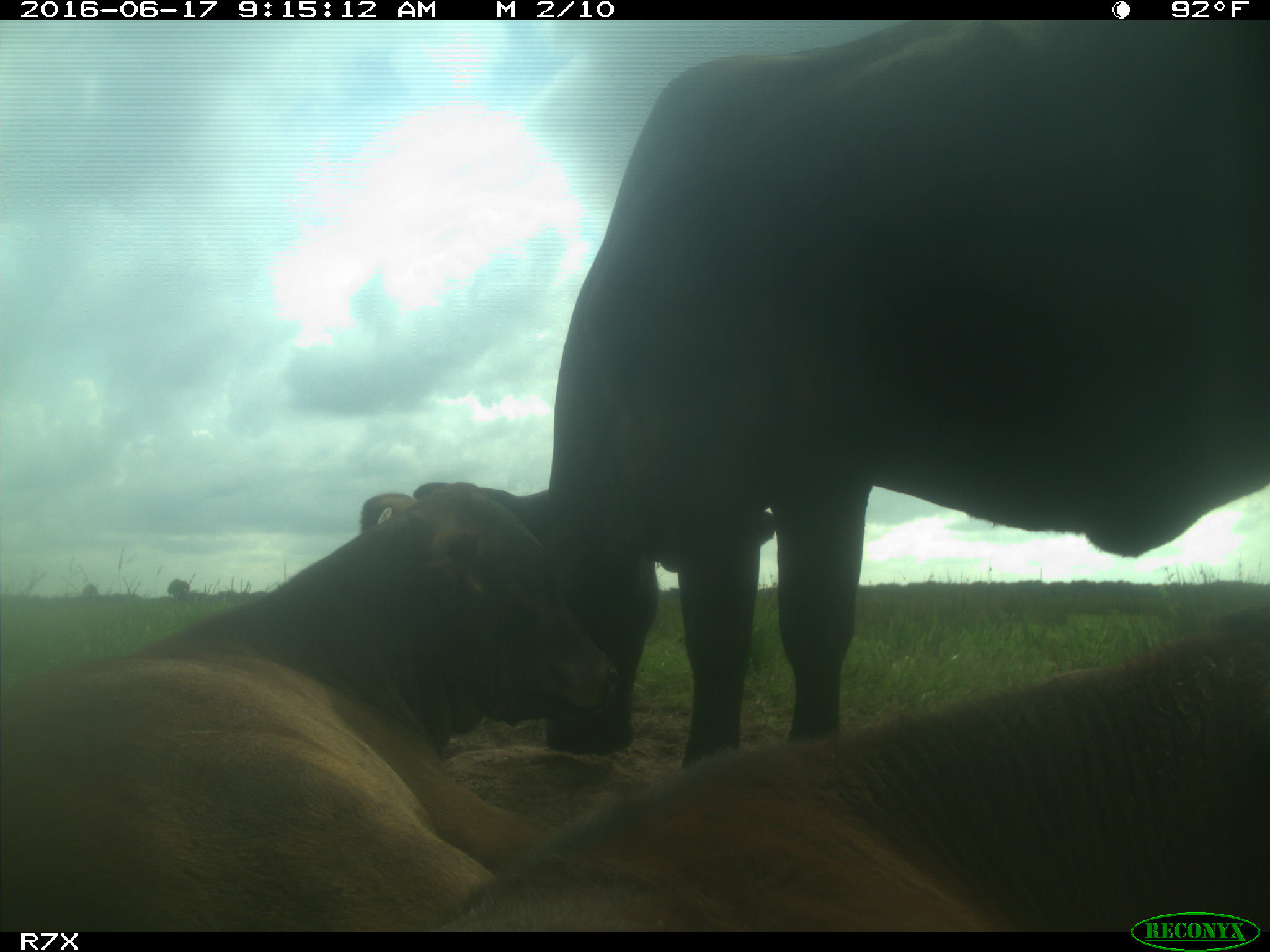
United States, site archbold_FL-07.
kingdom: Animalia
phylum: Chordata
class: Mammalia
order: Artiodactyla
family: Bovidae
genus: Bos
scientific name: Bos taurus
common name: domestic cow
Bos taurus (domestic cow).